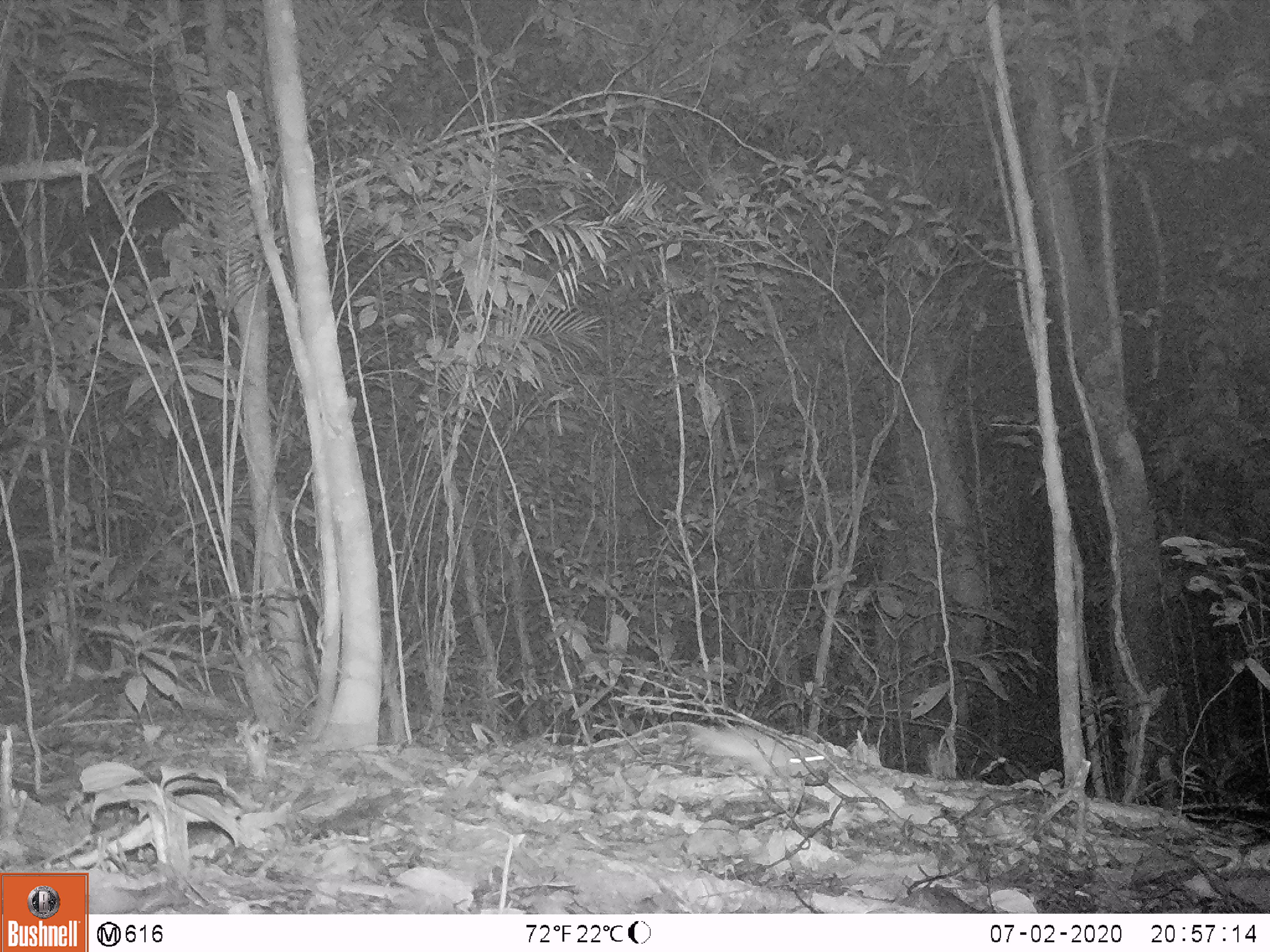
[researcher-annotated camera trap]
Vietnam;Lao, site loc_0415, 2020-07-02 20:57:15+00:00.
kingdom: Animalia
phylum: Chordata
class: Mammalia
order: Rodentia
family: Muridae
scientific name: Muridae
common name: old-world mice and rats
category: unidentified murid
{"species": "unidentified murid (old-world mice and rats) (Muridae)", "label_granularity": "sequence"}